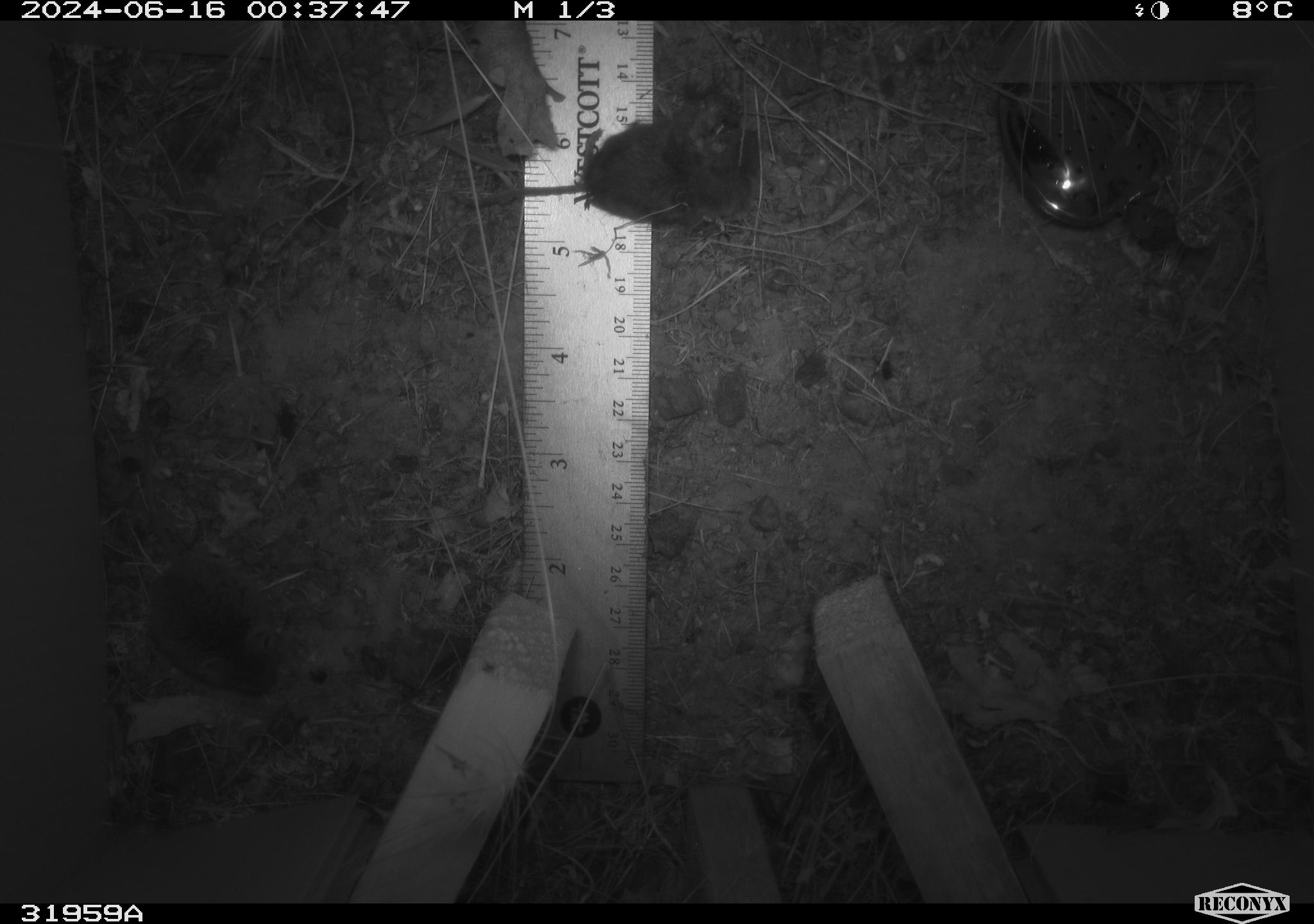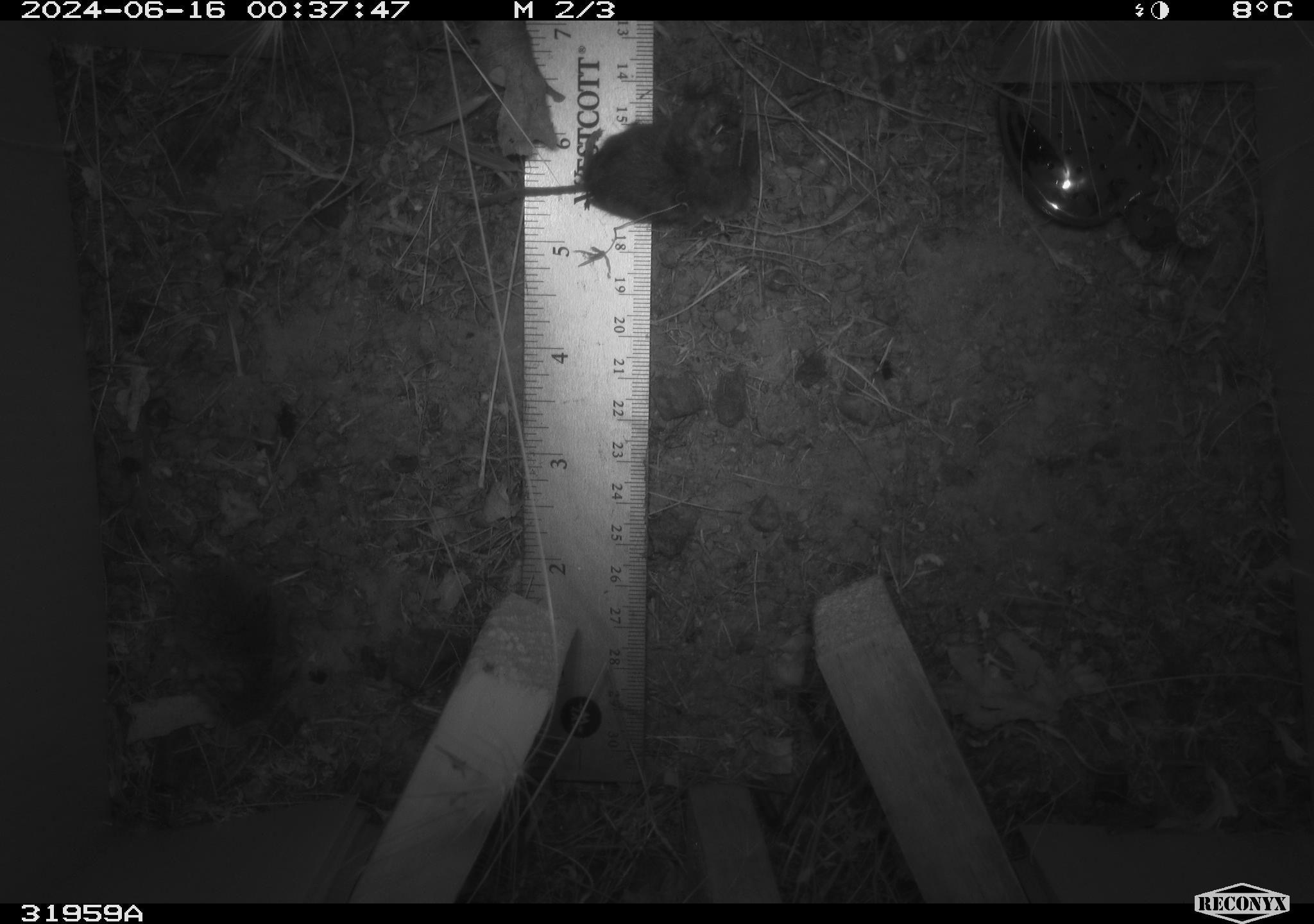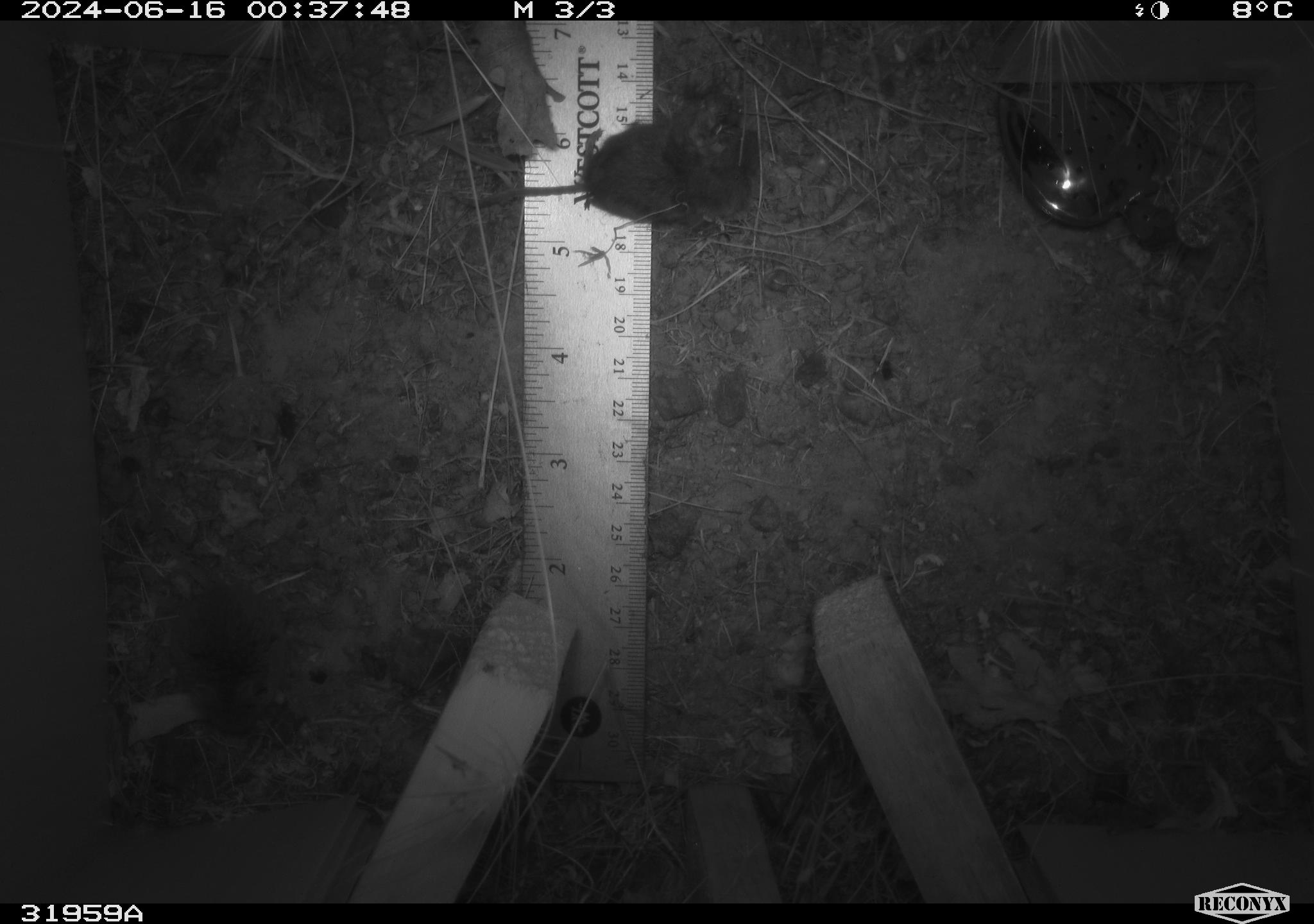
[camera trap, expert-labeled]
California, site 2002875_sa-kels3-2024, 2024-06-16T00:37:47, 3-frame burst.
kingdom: Animalia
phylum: Chordata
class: Mammalia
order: Rodentia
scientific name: Rodentia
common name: rodent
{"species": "rodent (Rodentia)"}